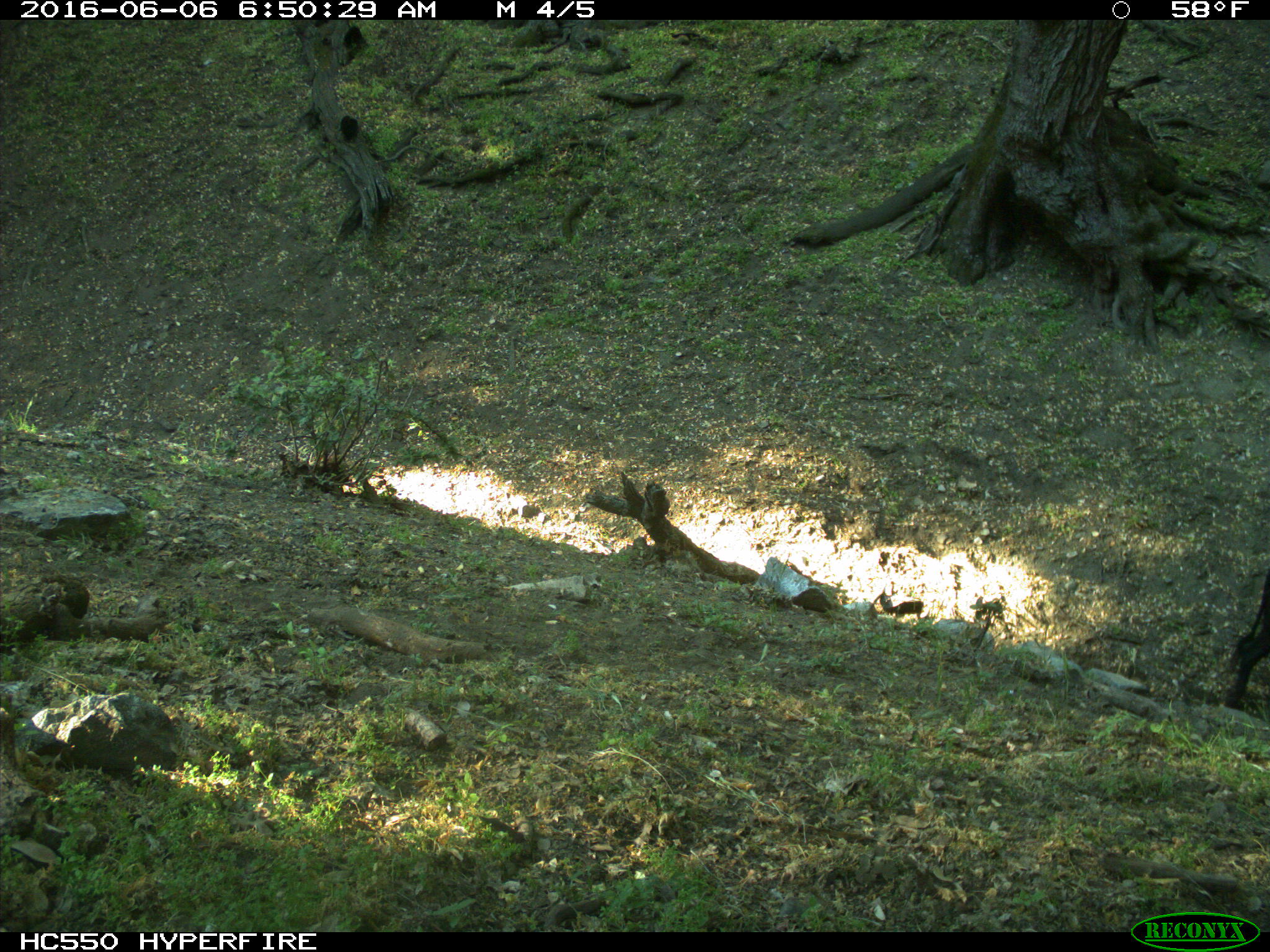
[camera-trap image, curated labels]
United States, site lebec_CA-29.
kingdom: Animalia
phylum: Chordata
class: Mammalia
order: Artiodactyla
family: Bovidae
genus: Bos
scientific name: Bos taurus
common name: domestic cow